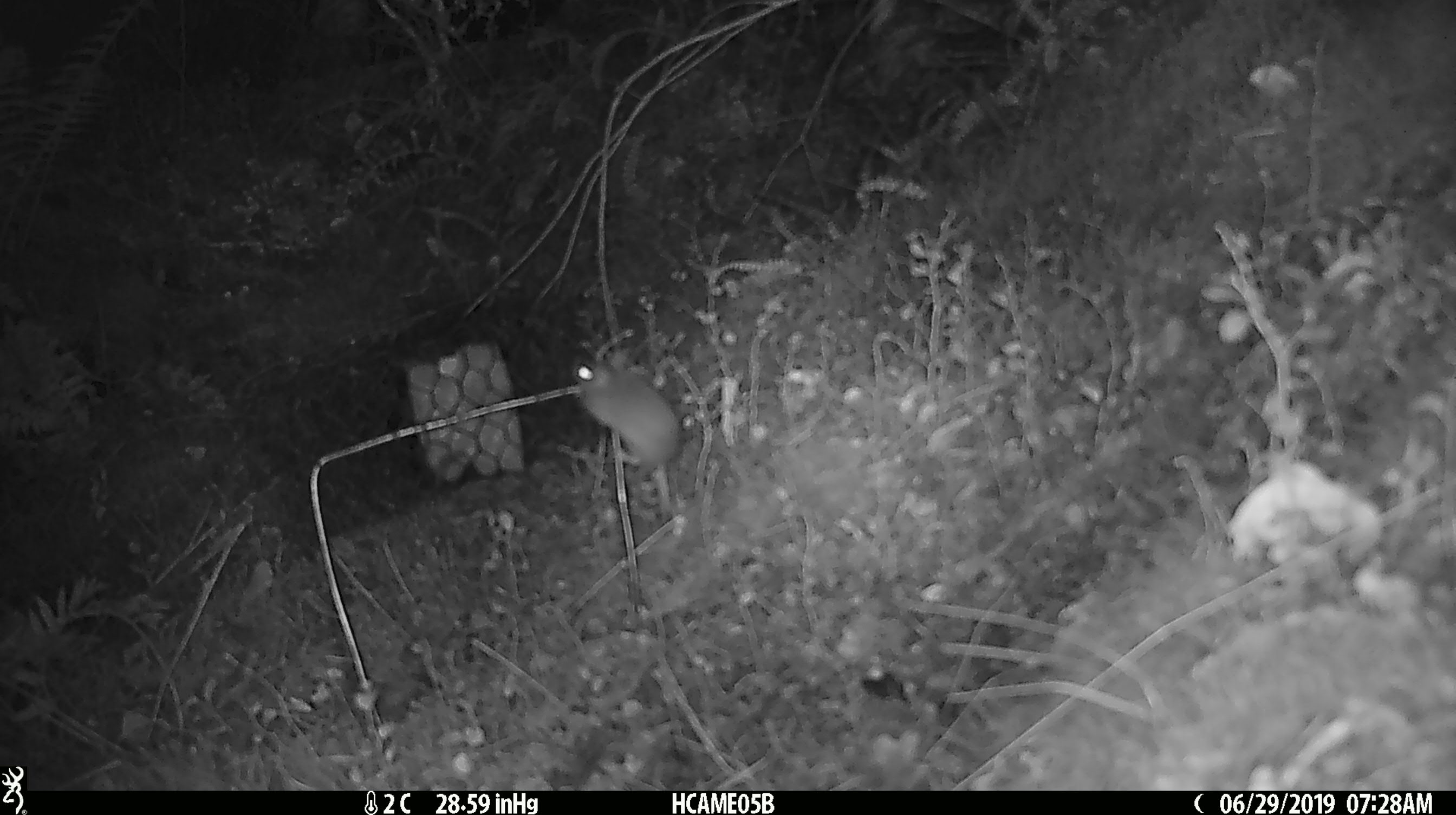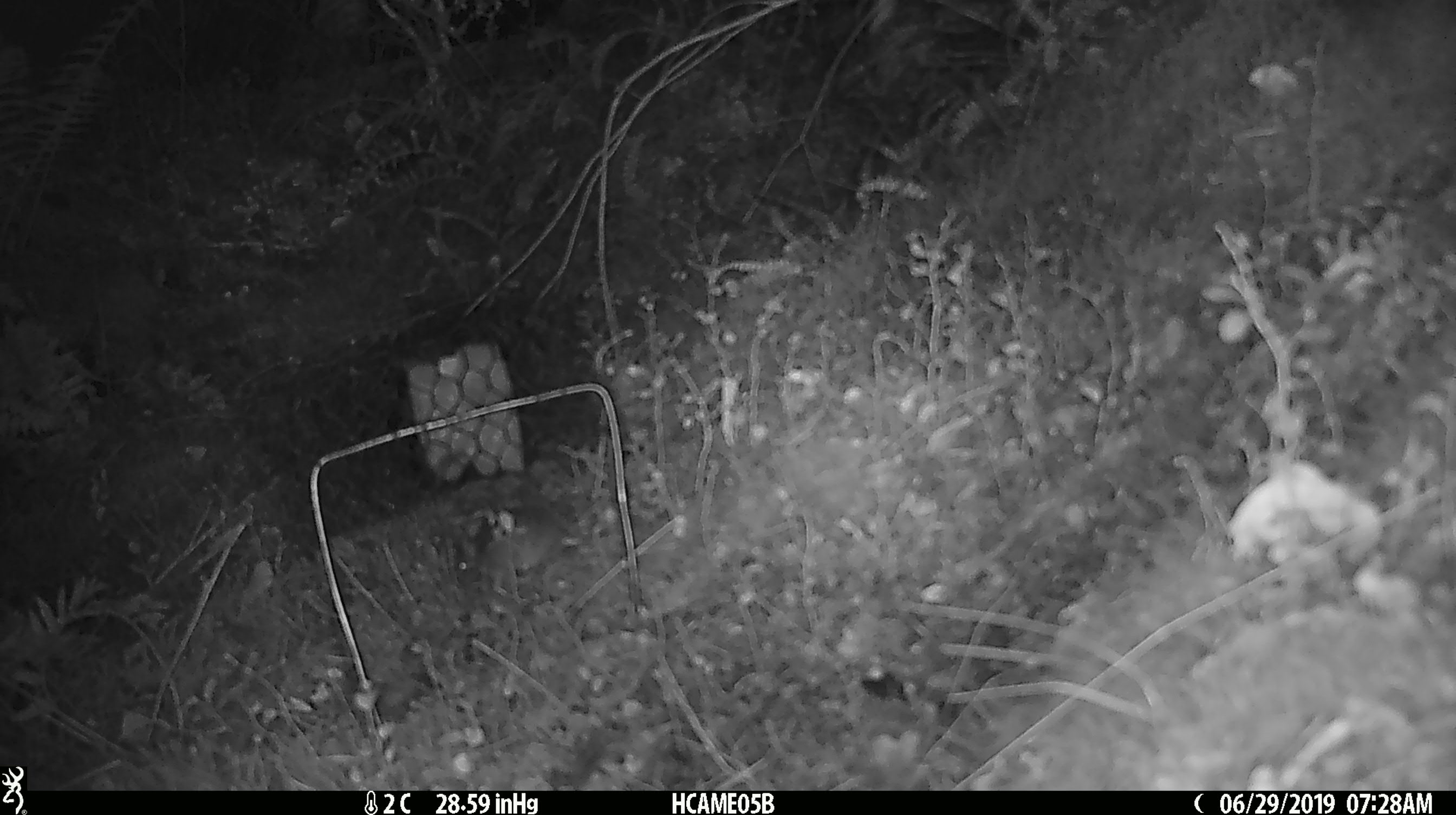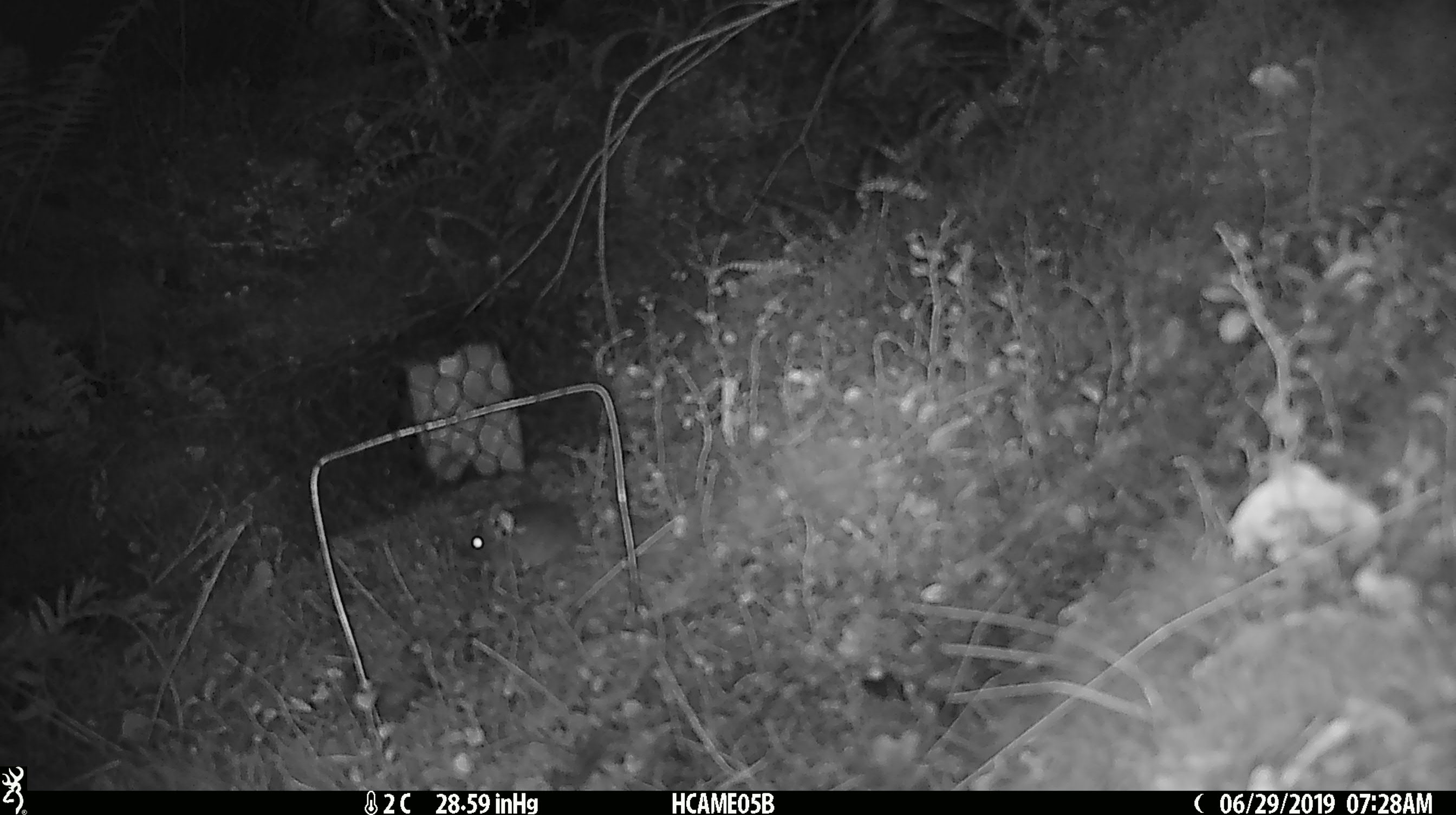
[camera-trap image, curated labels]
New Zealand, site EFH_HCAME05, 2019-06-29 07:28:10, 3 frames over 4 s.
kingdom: Animalia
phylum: Chordata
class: Mammalia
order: Rodentia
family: Muridae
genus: Mus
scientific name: Mus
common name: mouse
Mouse (Mus).